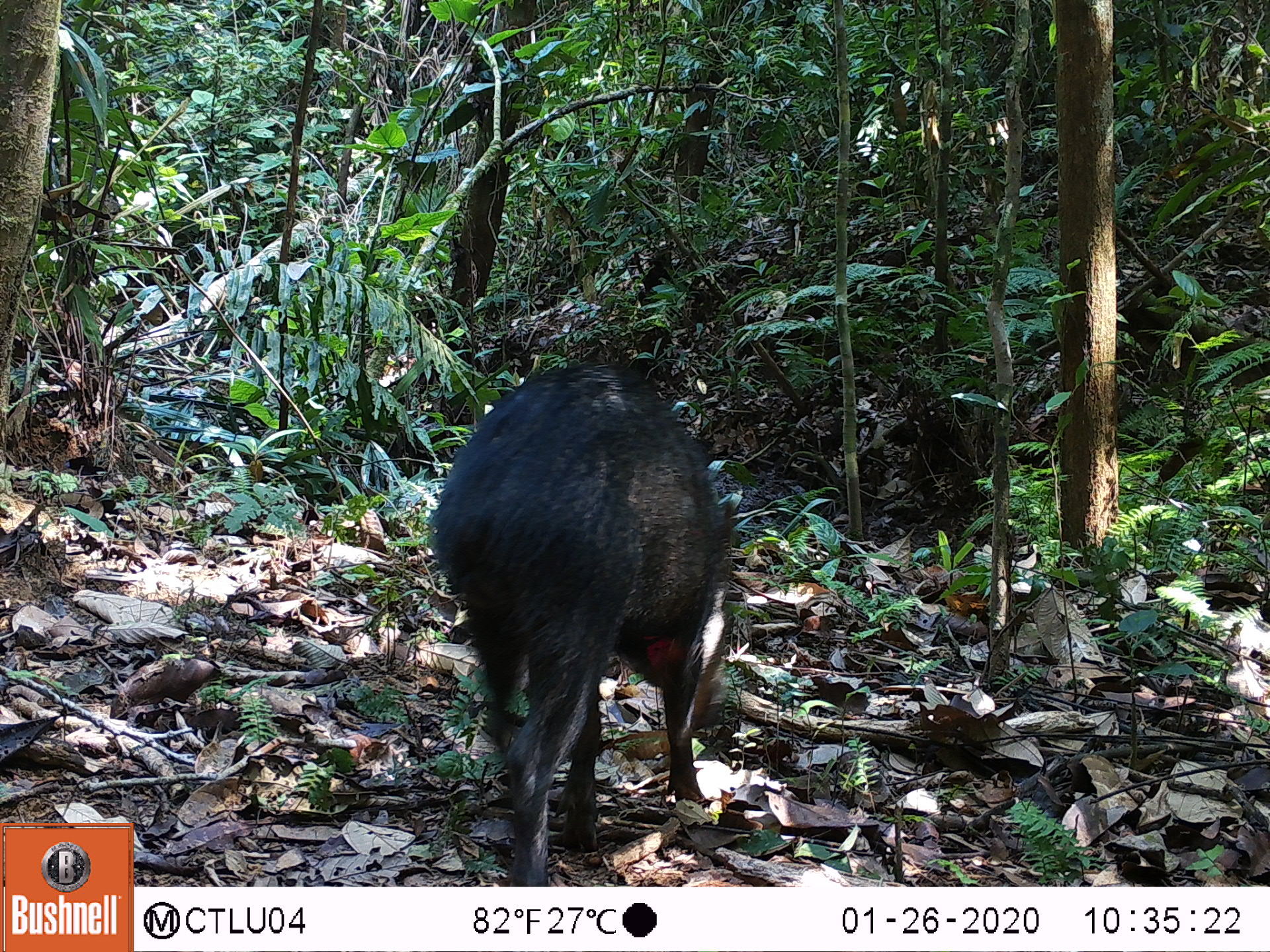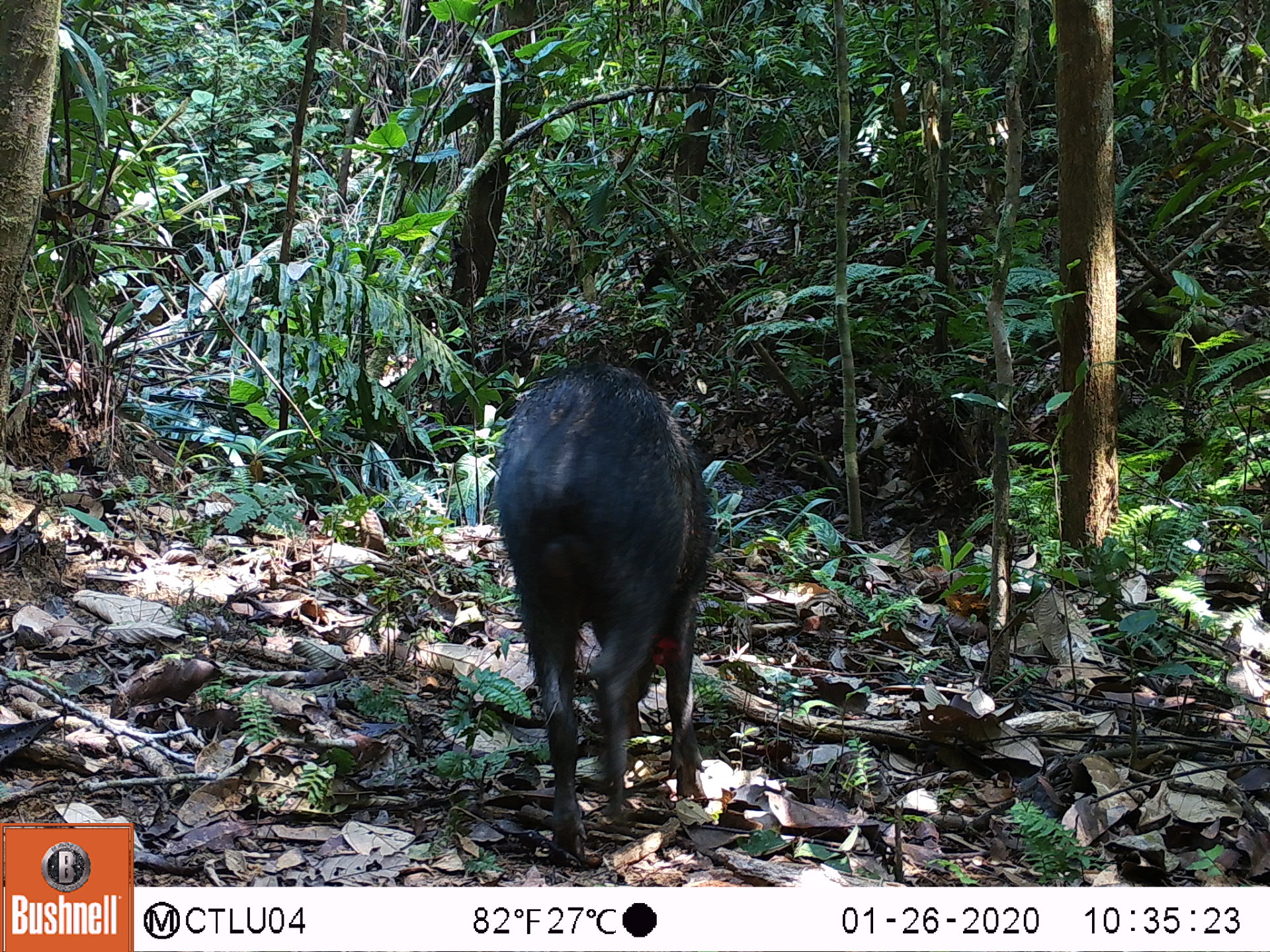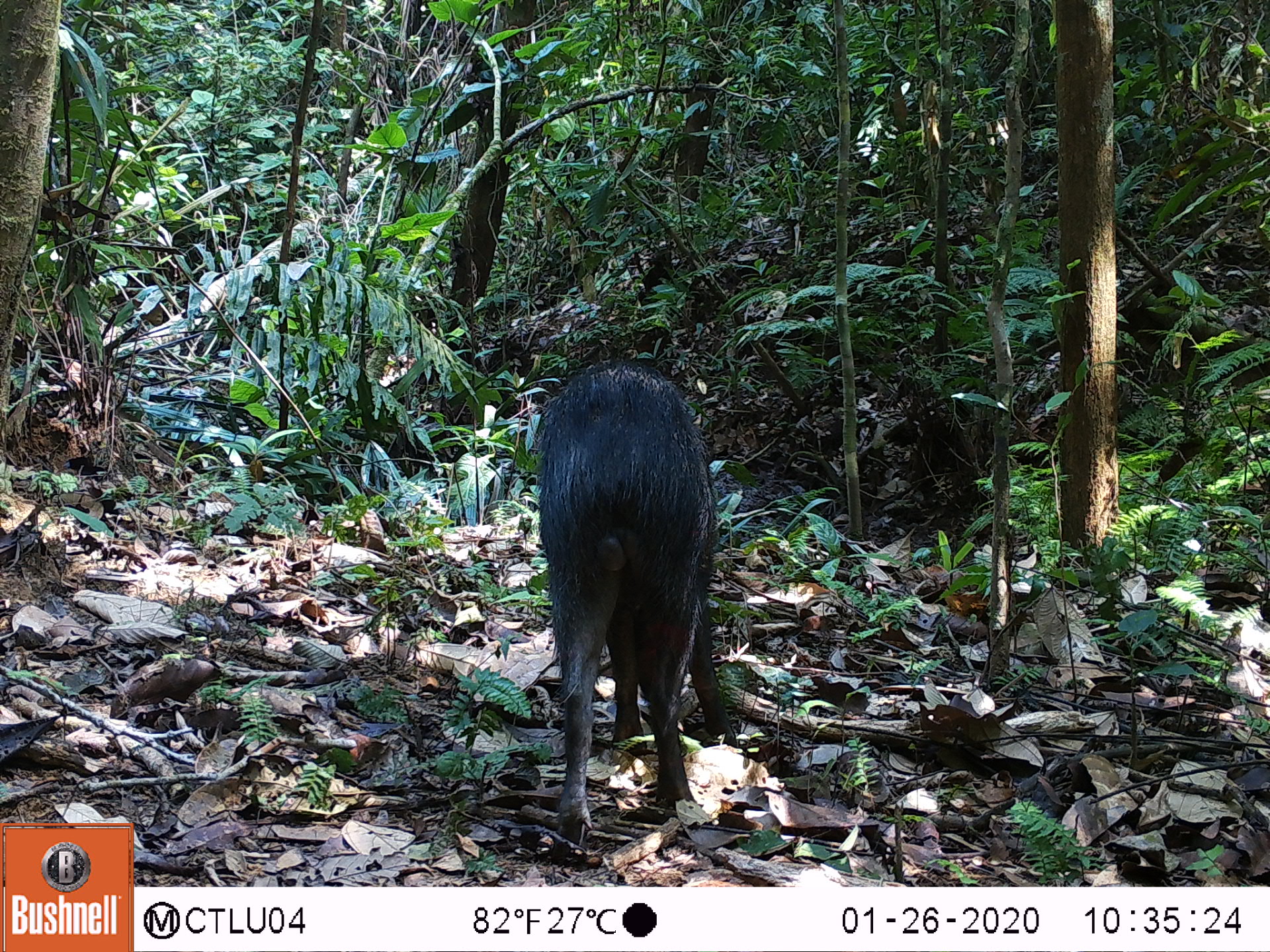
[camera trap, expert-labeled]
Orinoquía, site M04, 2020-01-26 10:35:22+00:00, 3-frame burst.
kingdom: Animalia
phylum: Chordata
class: Mammalia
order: Artiodactyla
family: Tayassuidae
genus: Pecari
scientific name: Pecari tajacu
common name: collared peccary